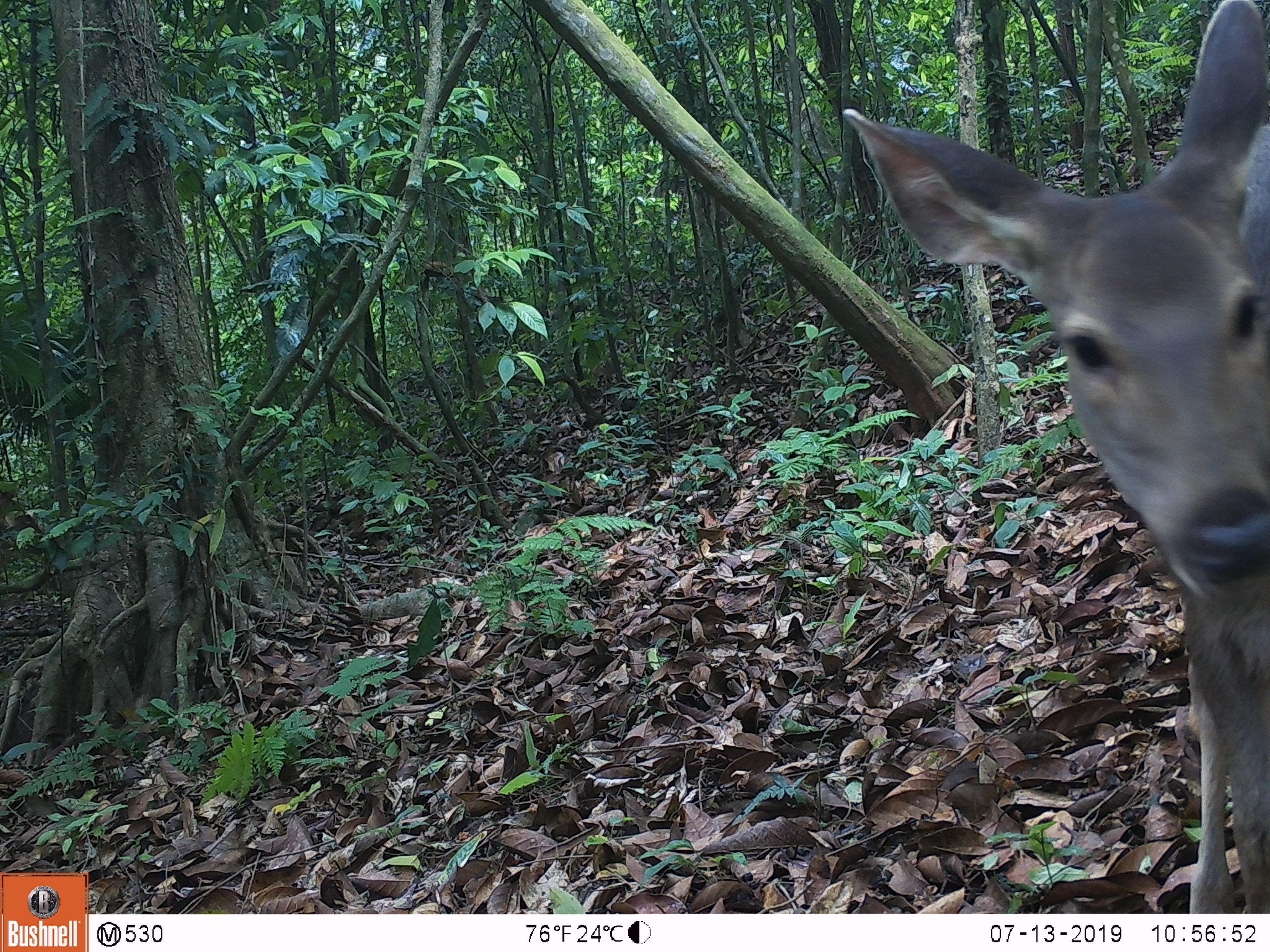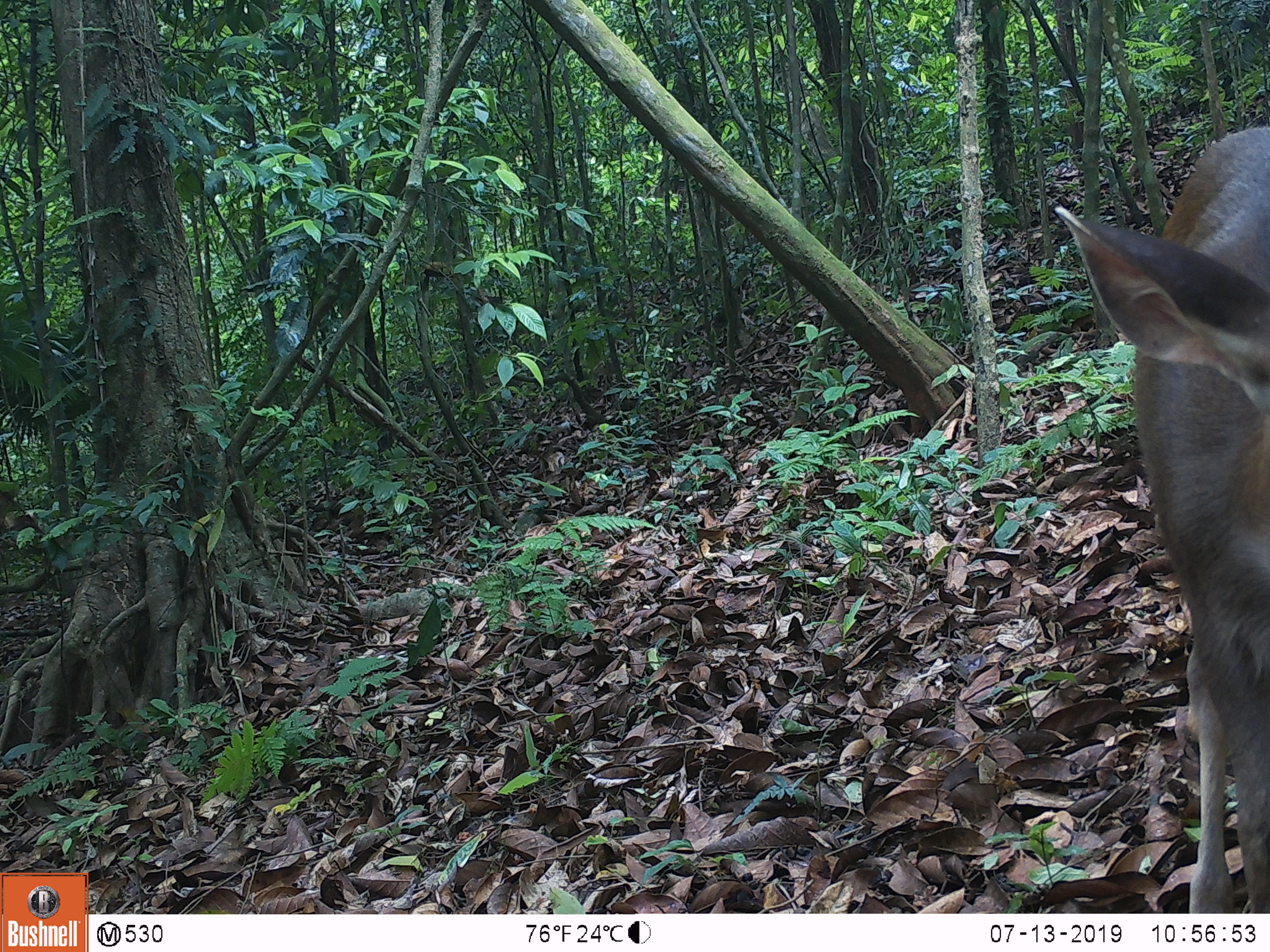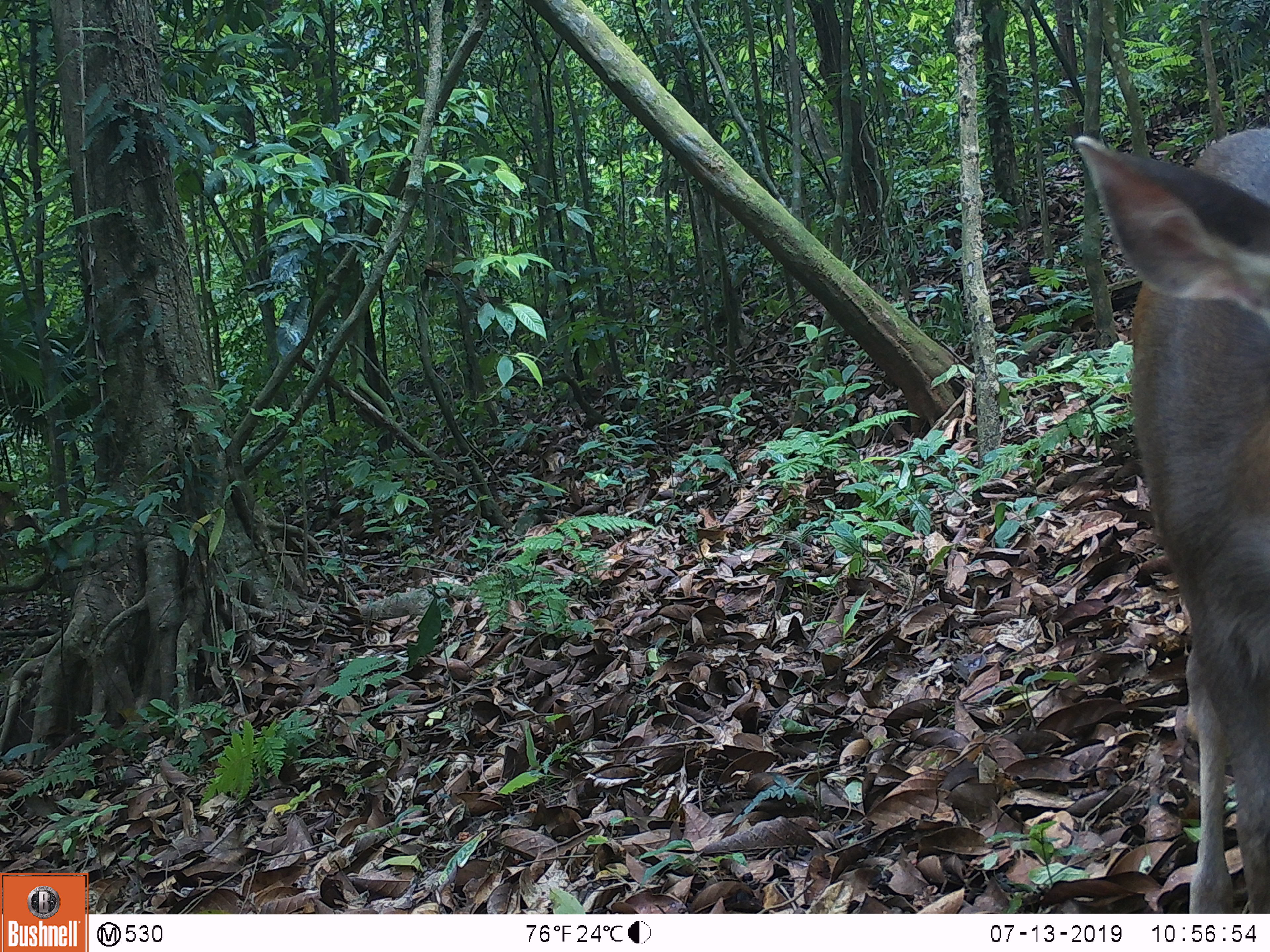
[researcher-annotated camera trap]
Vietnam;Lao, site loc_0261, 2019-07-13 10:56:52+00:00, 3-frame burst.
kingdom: Animalia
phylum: Chordata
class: Mammalia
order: Artiodactyla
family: Cervidae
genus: Rusa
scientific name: Rusa unicolor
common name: sambar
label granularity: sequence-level